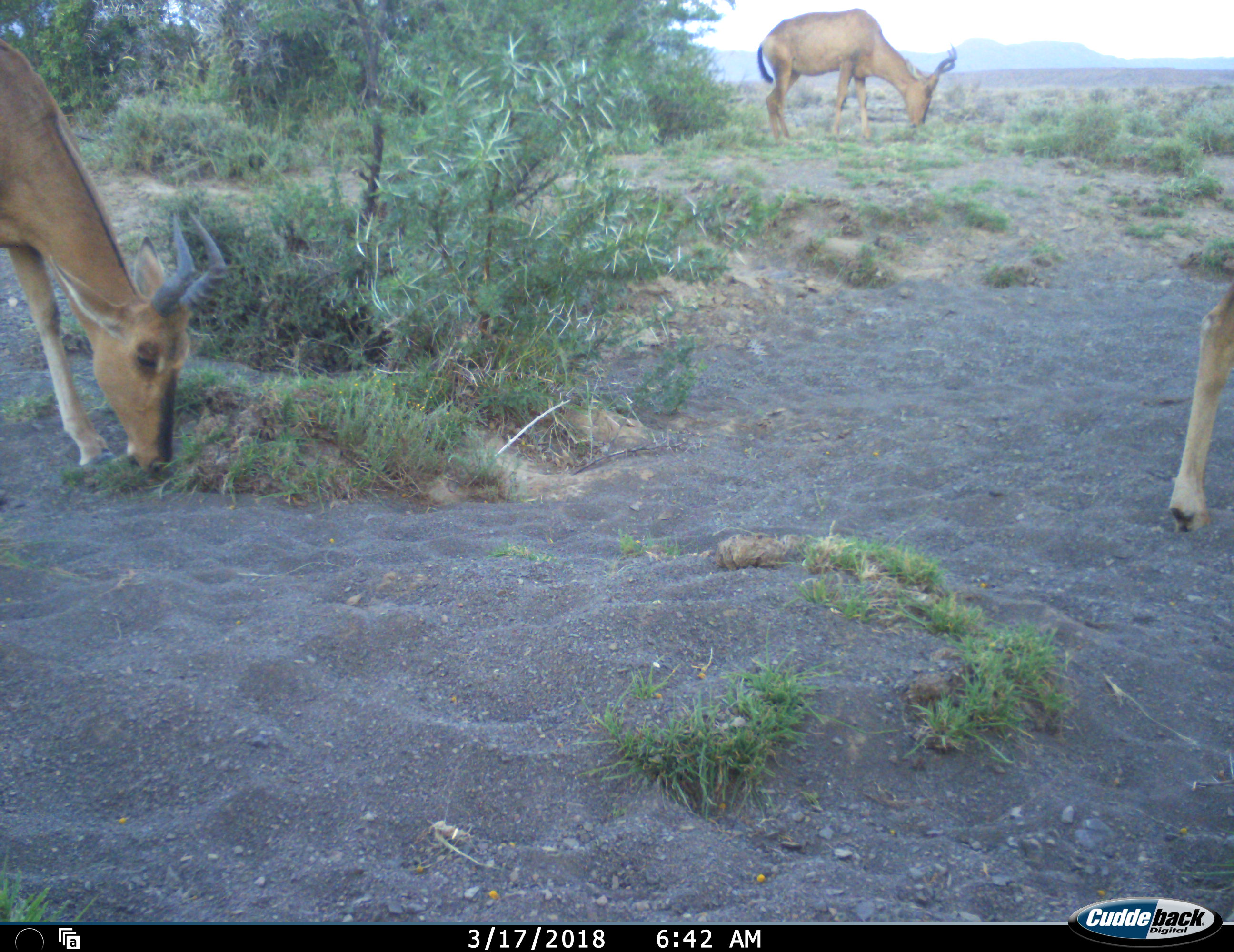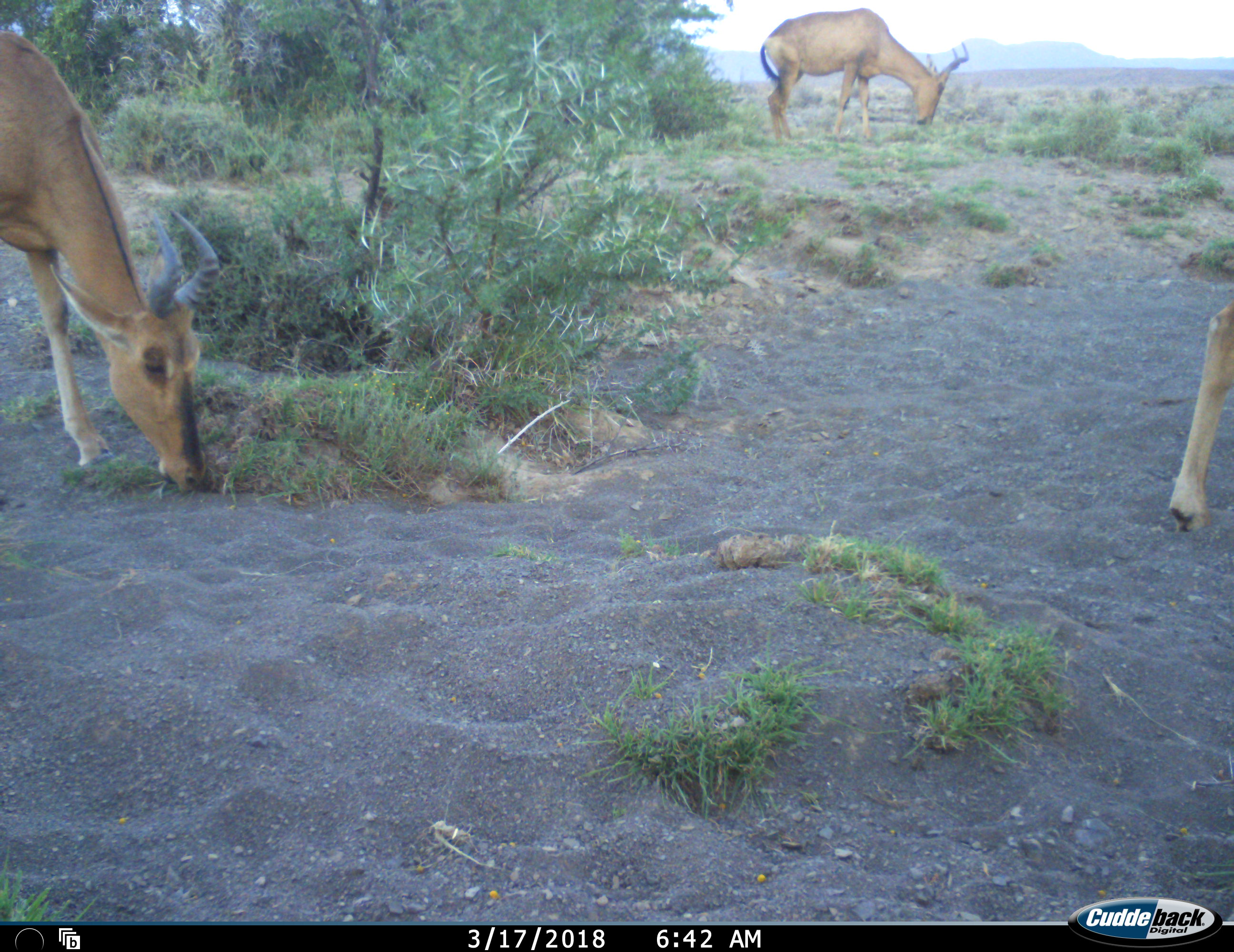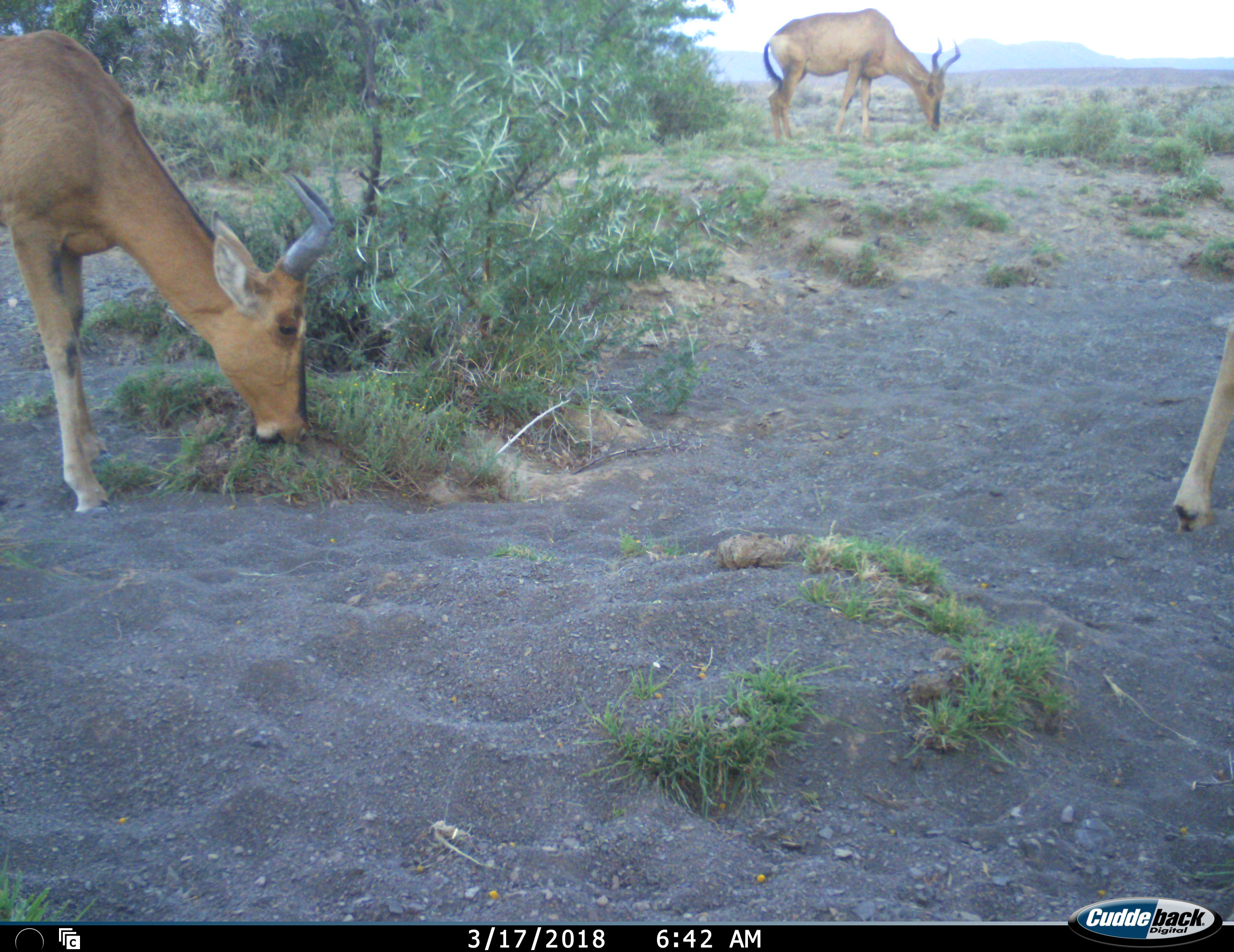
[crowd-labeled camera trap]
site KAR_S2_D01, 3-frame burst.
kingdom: Animalia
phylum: Chordata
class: Mammalia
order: Artiodactyla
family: Bovidae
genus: Alcelaphus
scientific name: Alcelaphus buselaphus caama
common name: red hartebeest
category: hartebeestred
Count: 3.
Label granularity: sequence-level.